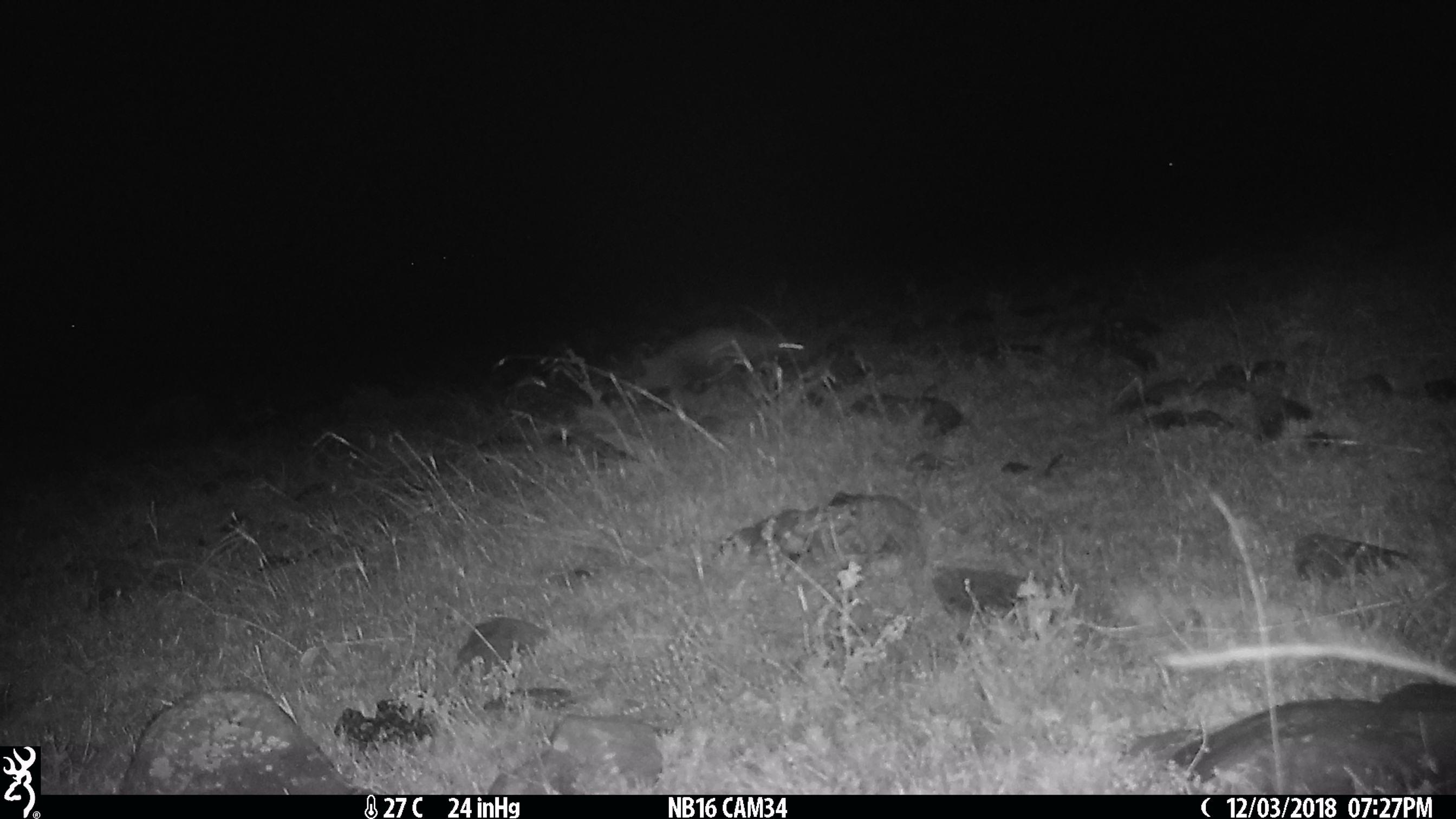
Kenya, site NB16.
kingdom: Animalia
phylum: Chordata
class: Mammalia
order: Carnivora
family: Herpestidae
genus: Ichneumia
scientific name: Ichneumia albicauda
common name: white-tailed mongoose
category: mongoose white tailed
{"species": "mongoose white tailed (white-tailed mongoose) (Ichneumia albicauda)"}